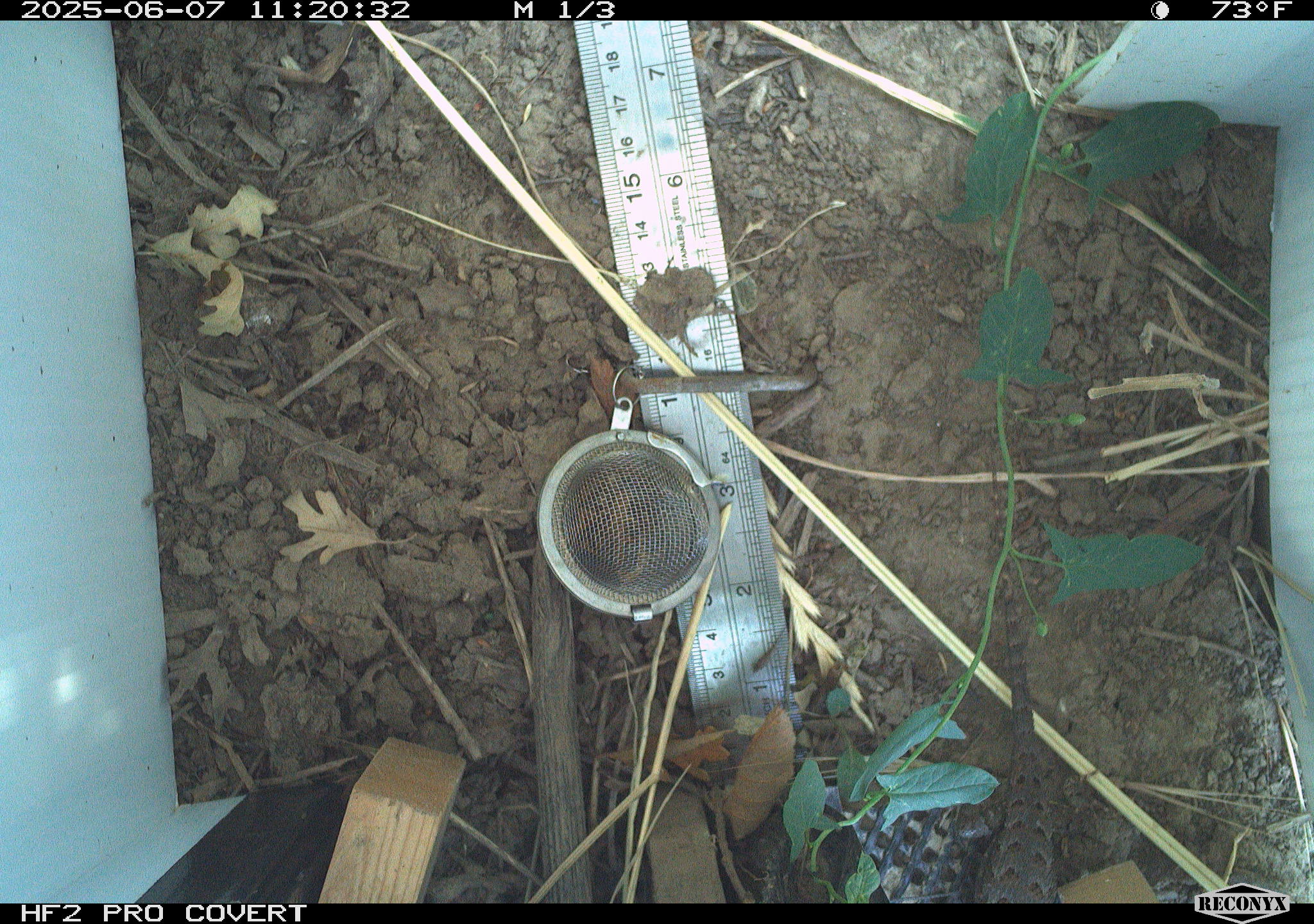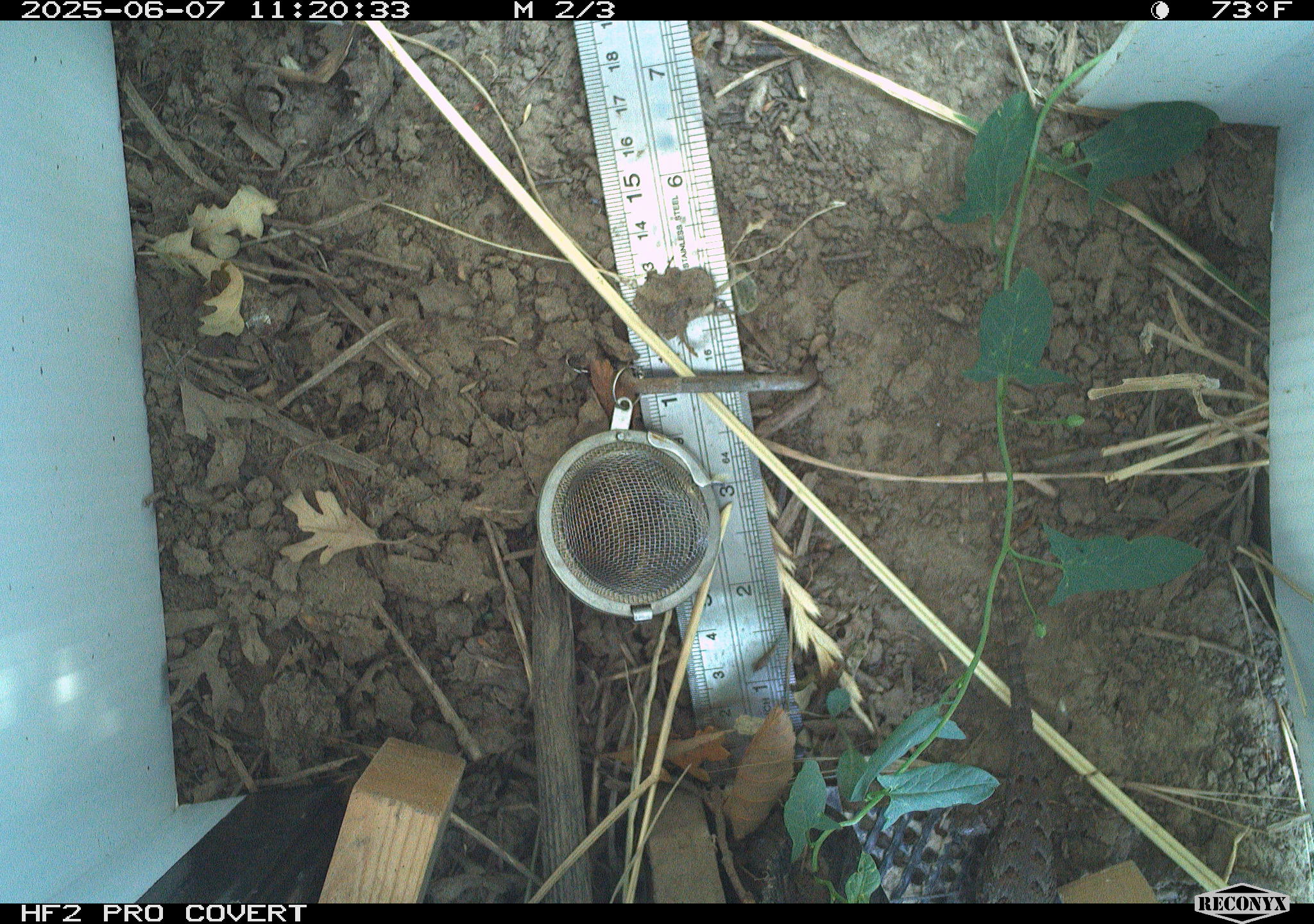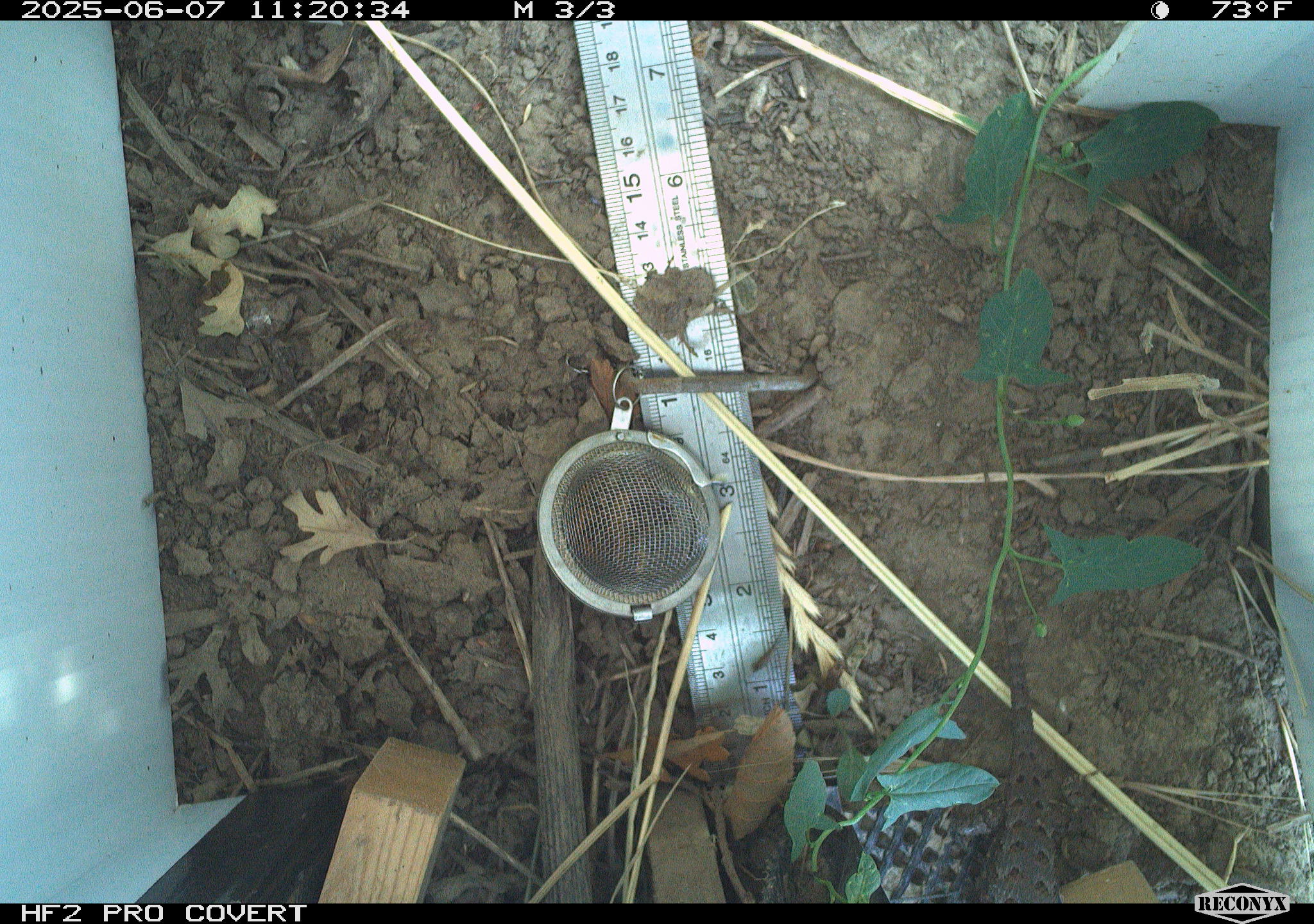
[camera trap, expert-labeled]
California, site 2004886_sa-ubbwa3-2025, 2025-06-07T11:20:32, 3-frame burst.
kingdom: Animalia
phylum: Chordata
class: Reptilia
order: Squamata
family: Phrynosomatidae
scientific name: Phrynosomatidae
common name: north american spiny lizards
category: sceloporus/uta species